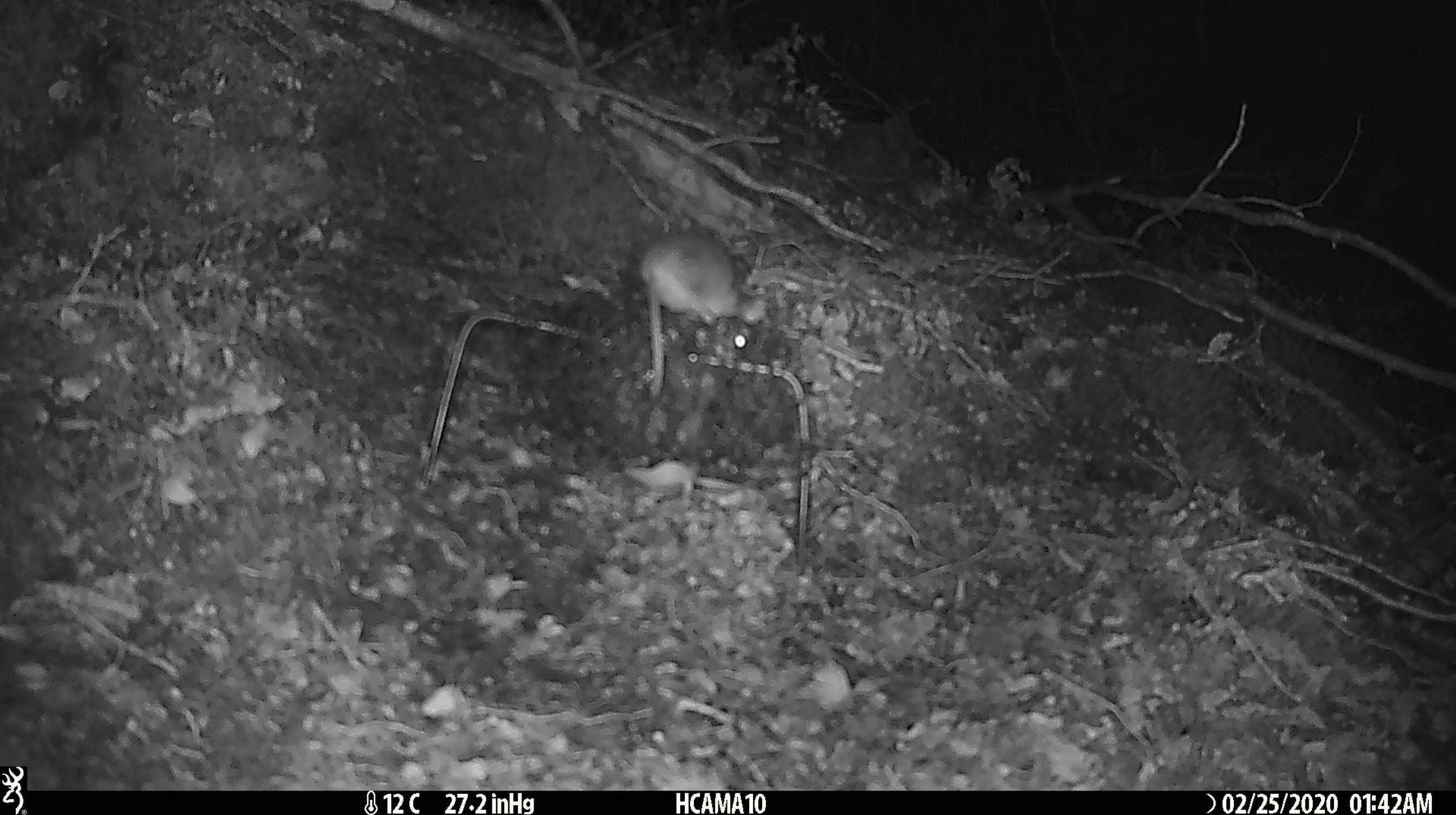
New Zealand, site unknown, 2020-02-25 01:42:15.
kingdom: Animalia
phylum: Chordata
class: Mammalia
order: Rodentia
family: Muridae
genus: Mus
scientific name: Mus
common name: mouse